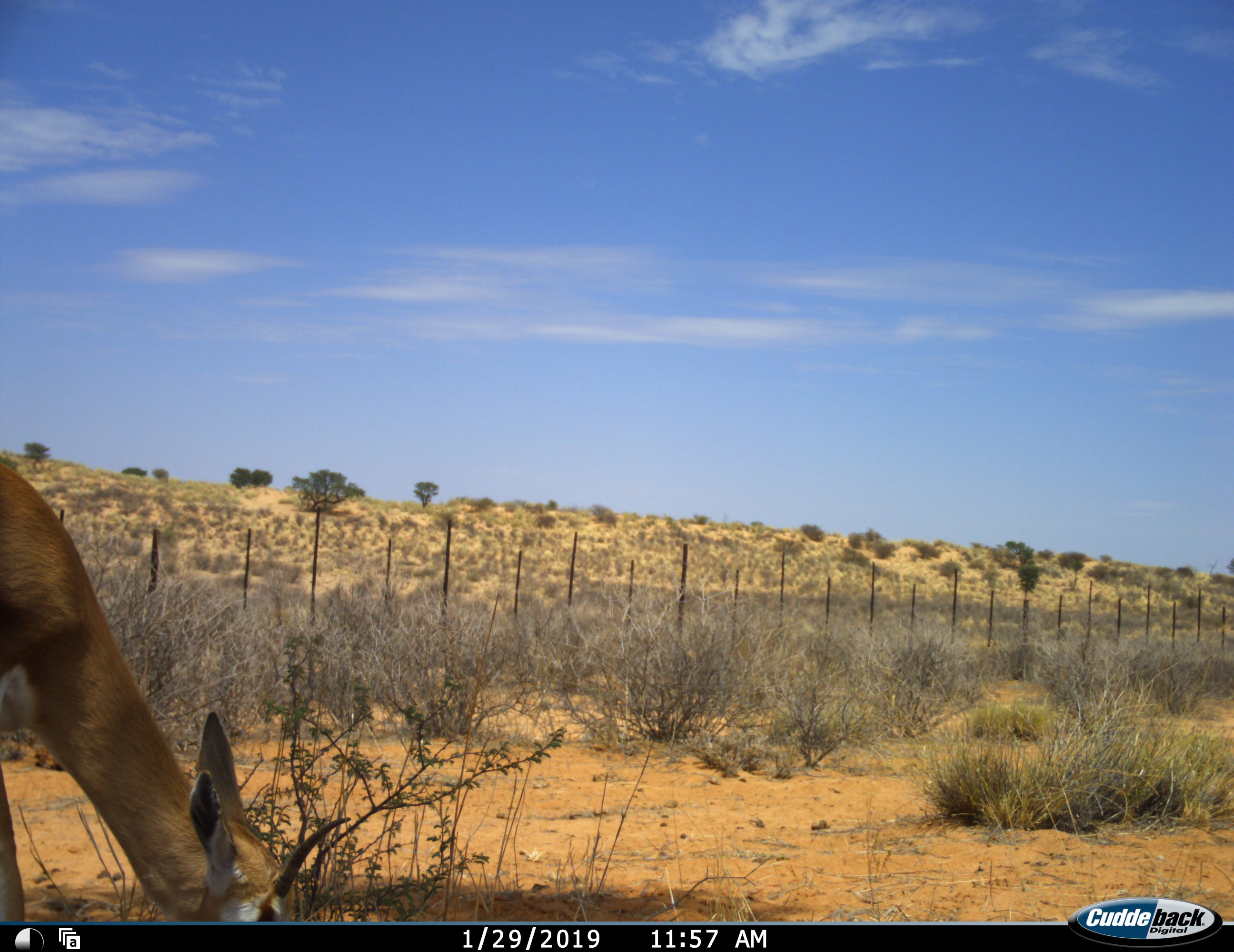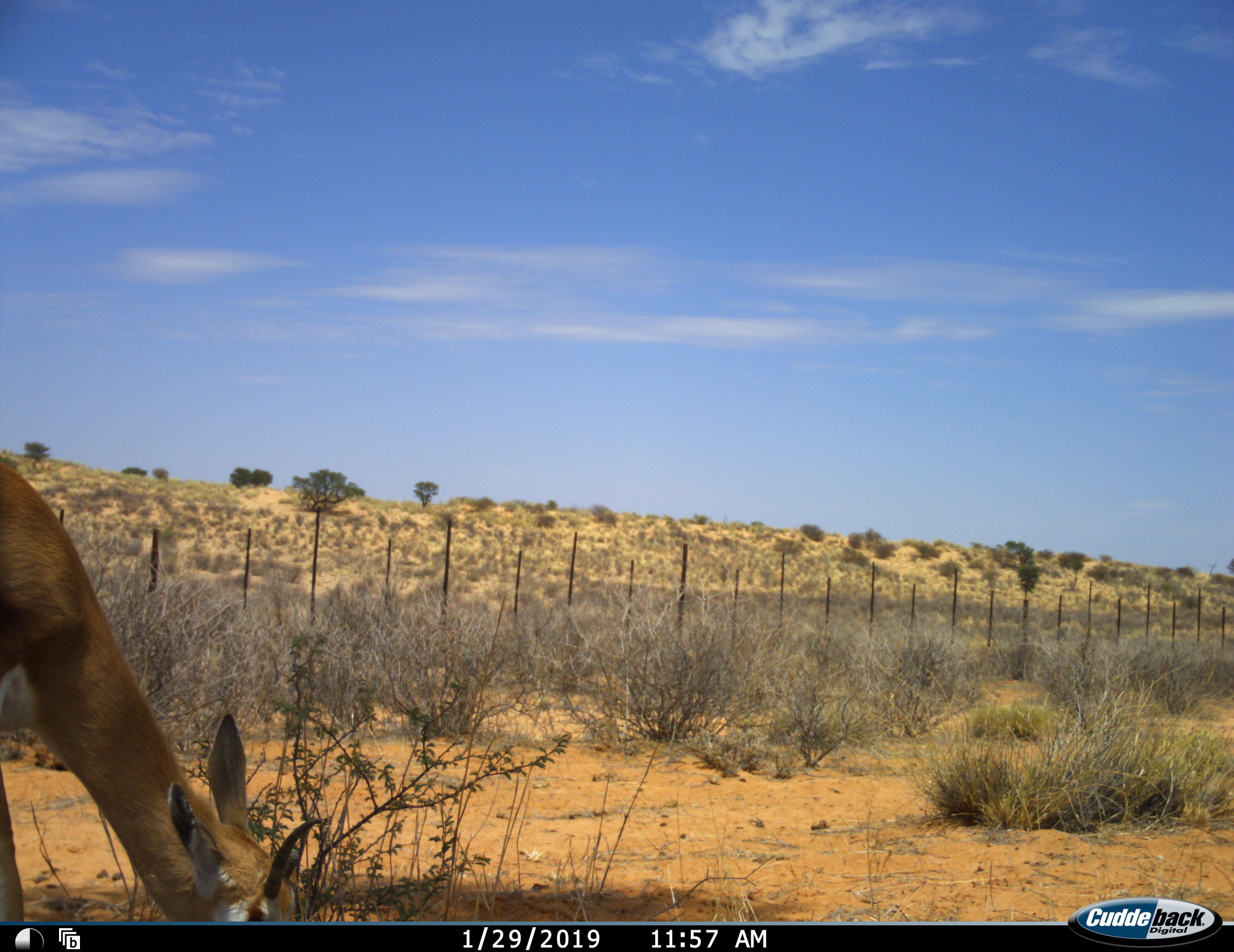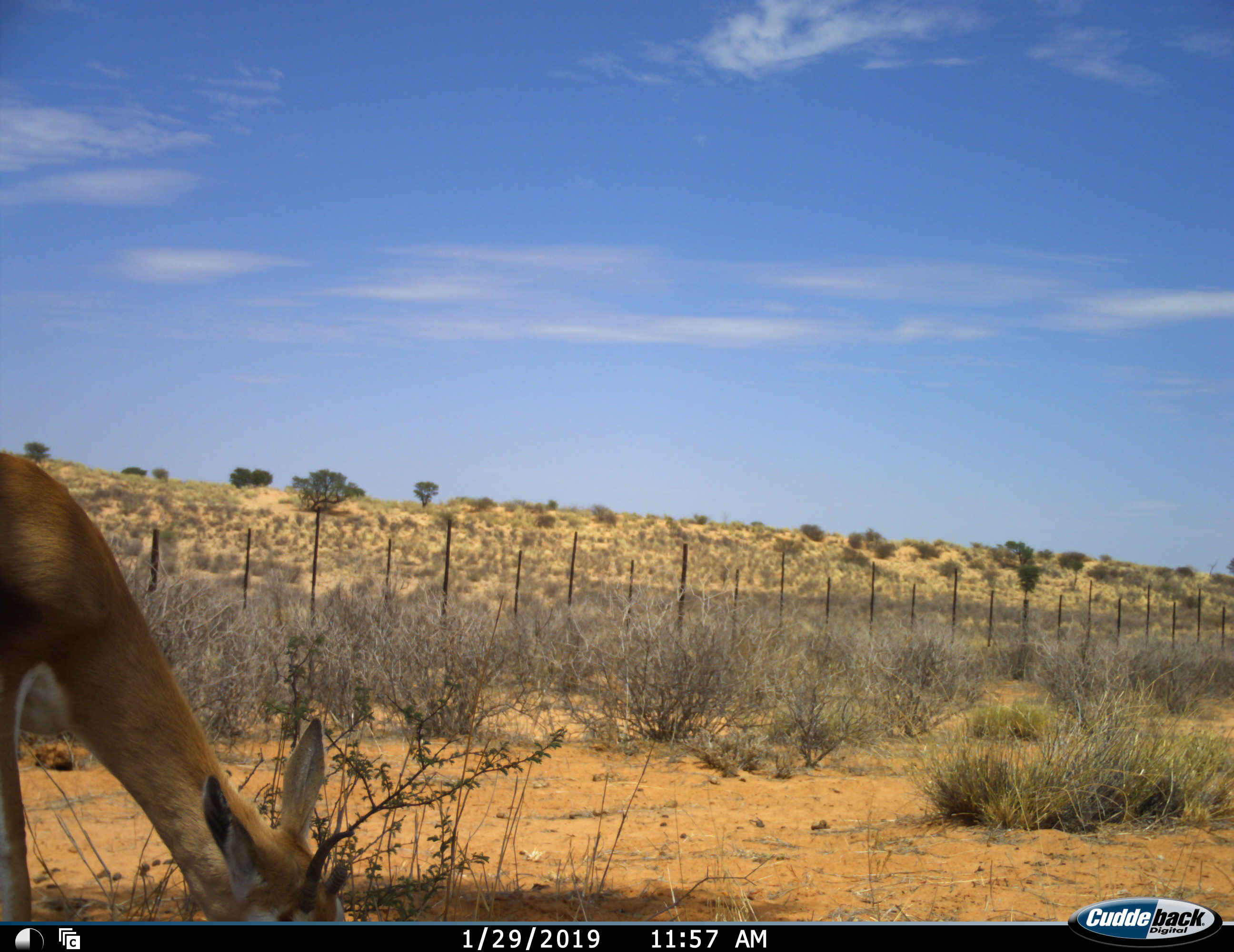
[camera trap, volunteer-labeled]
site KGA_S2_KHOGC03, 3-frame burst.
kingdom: Animalia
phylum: Chordata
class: Mammalia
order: Artiodactyla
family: Bovidae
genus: Antidorcas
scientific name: Antidorcas marsupialis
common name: springbok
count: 1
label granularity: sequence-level